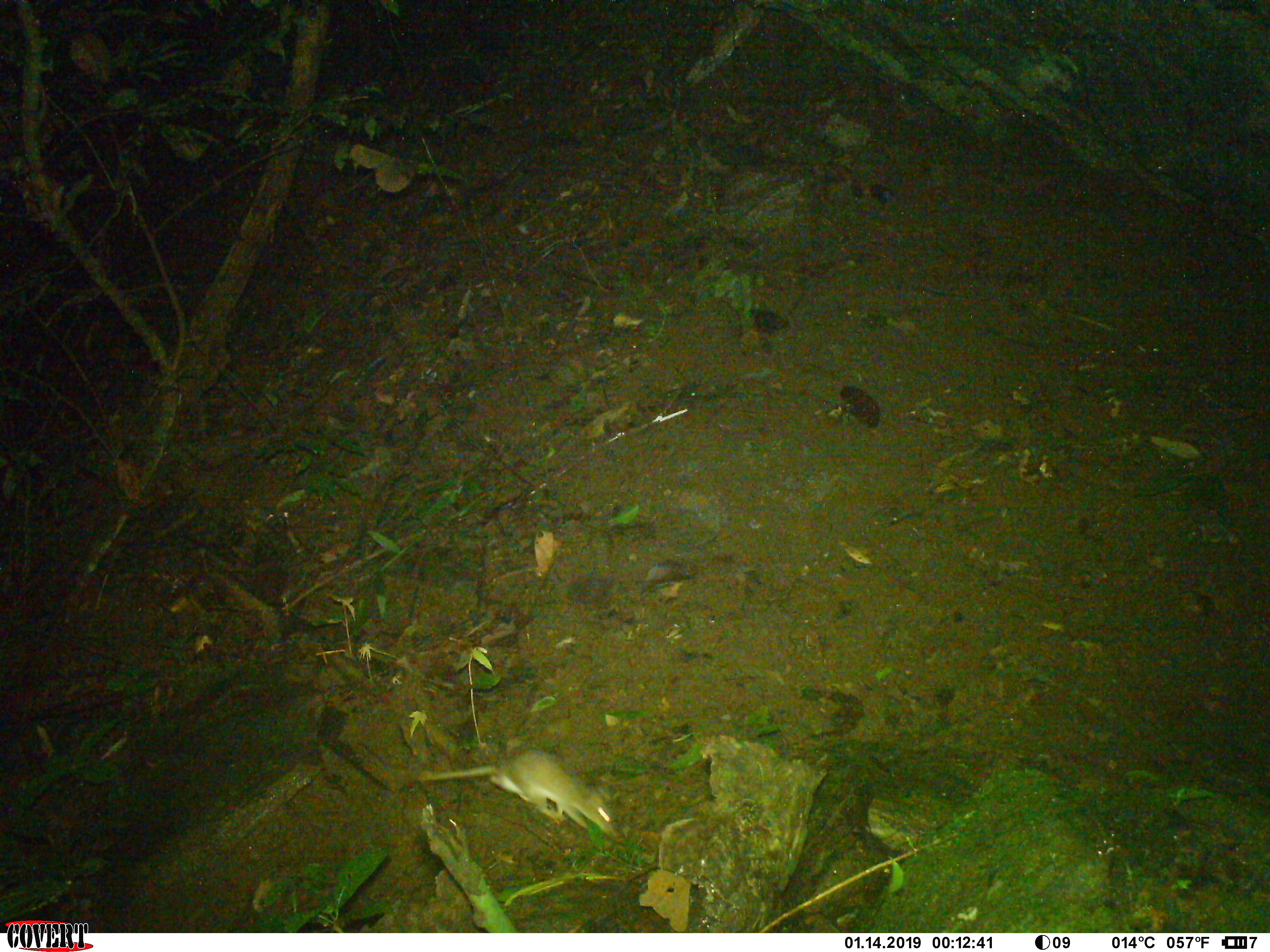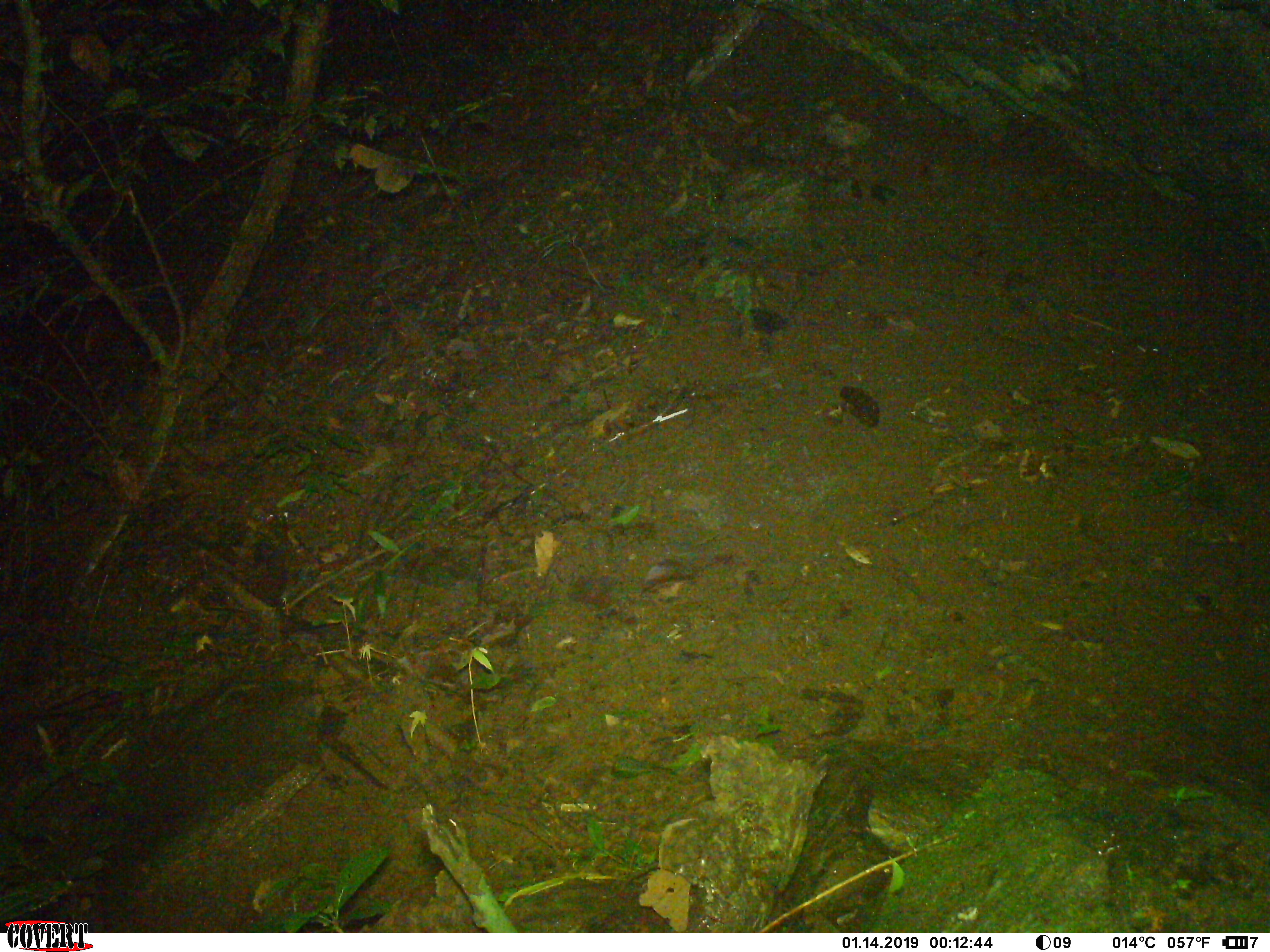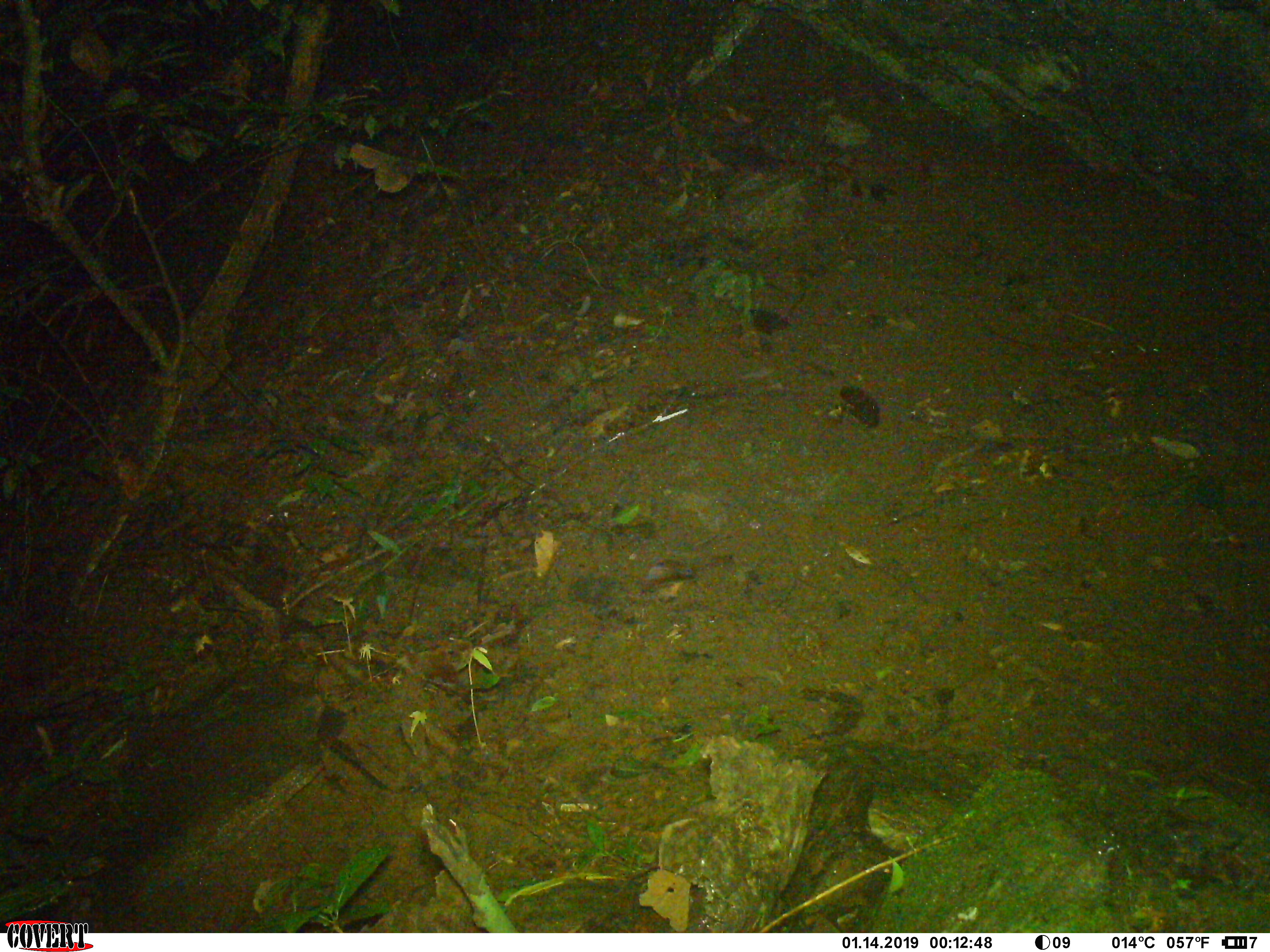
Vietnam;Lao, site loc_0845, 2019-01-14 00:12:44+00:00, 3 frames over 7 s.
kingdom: Animalia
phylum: Chordata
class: Mammalia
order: Rodentia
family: Muridae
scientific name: Muridae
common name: old-world mice and rats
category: unidentified murid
Unidentified murid (old-world mice and rats) (Muridae). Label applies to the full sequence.